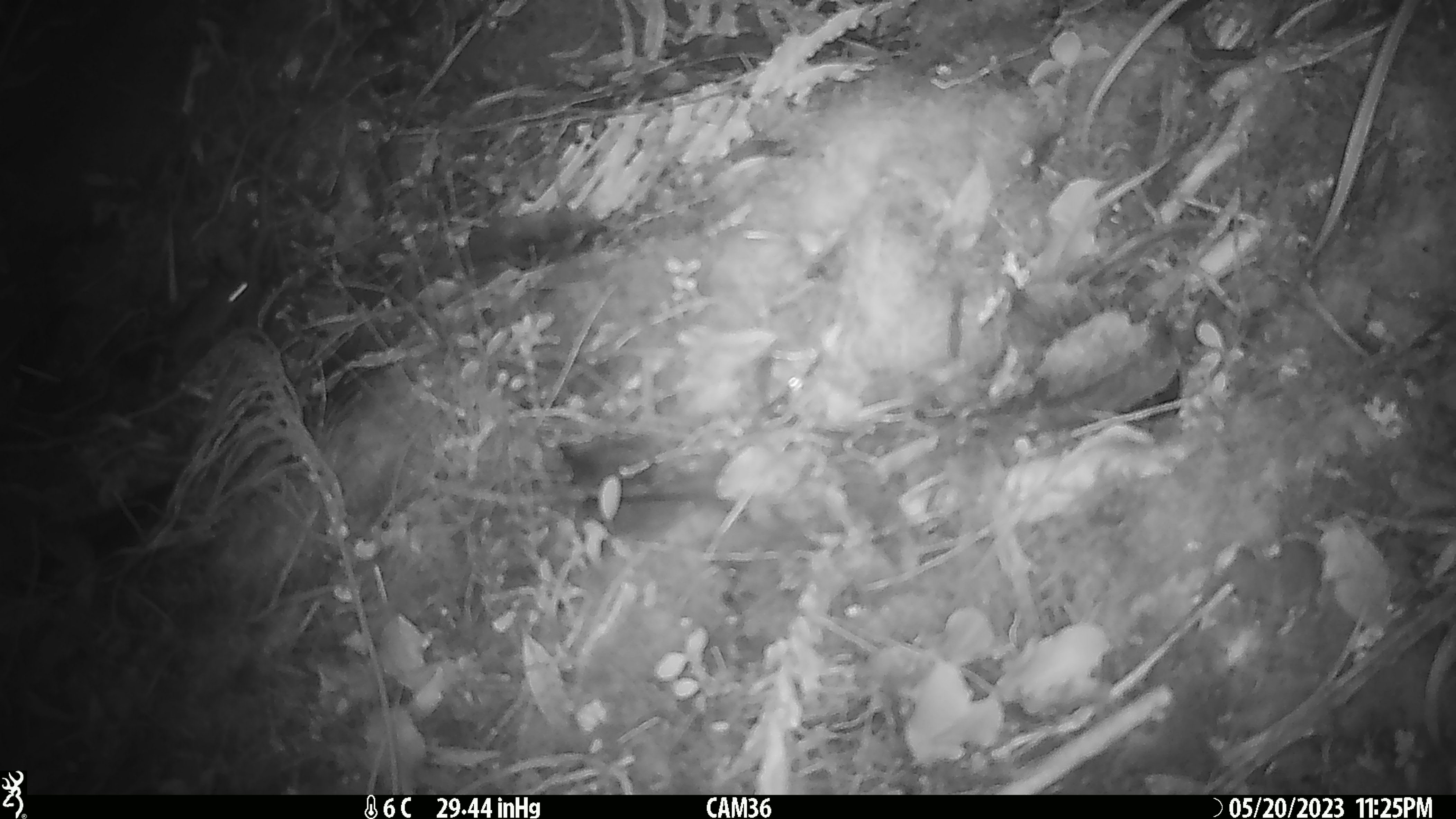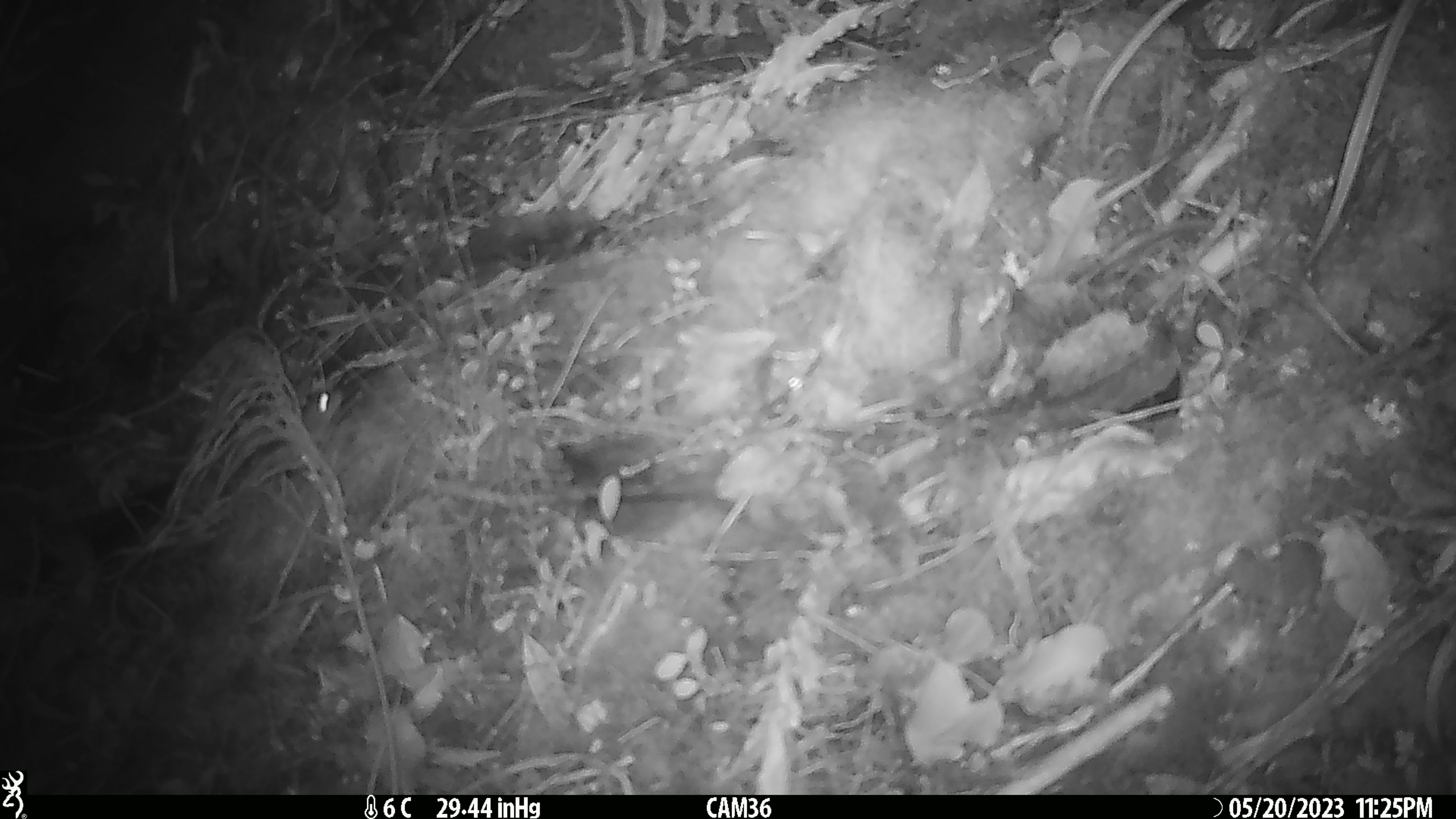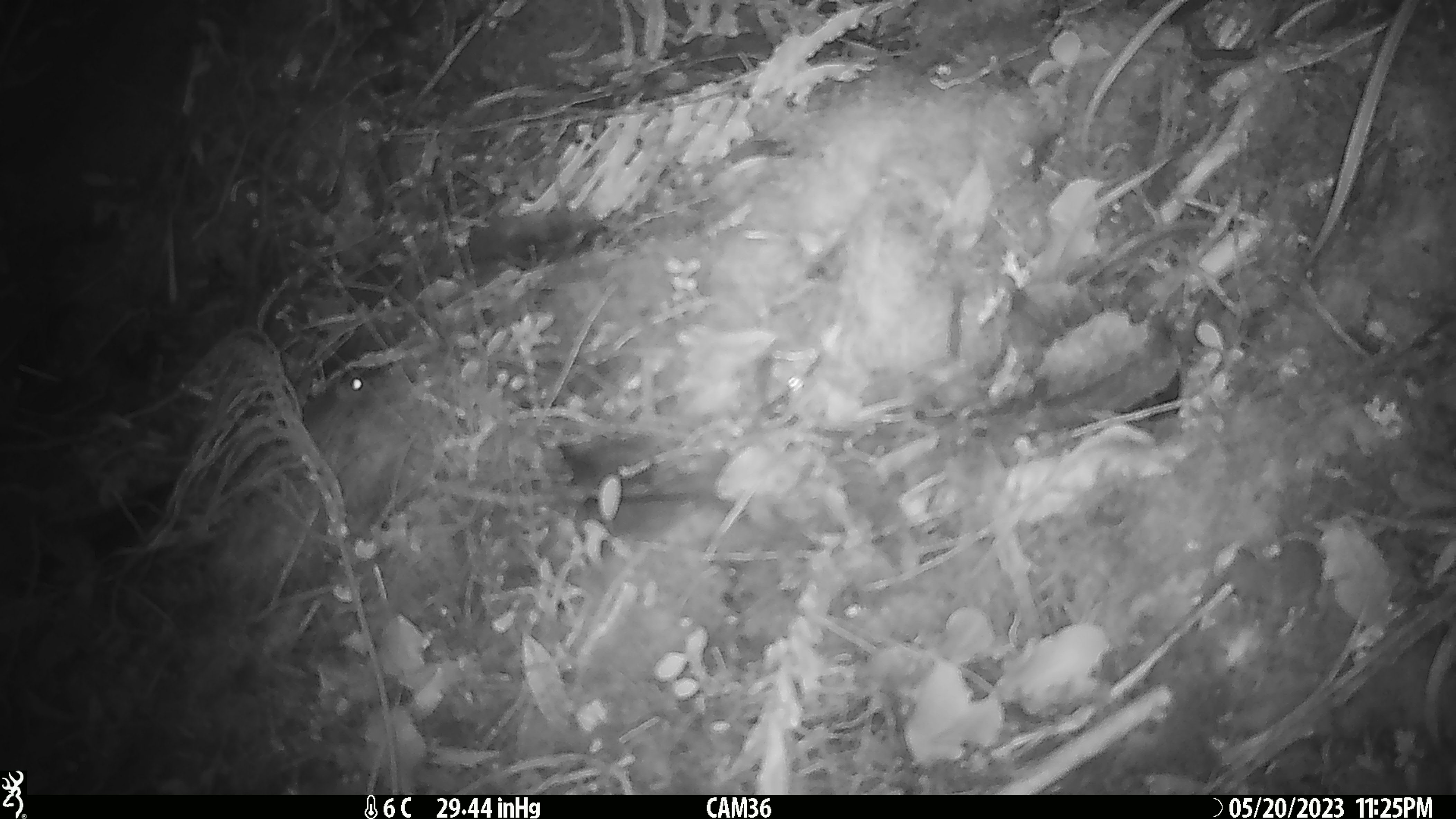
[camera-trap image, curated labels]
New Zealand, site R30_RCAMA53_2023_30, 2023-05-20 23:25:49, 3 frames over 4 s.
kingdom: Animalia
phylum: Chordata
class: Mammalia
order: Rodentia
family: Muridae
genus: Mus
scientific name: Mus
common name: mouse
Mouse (Mus).